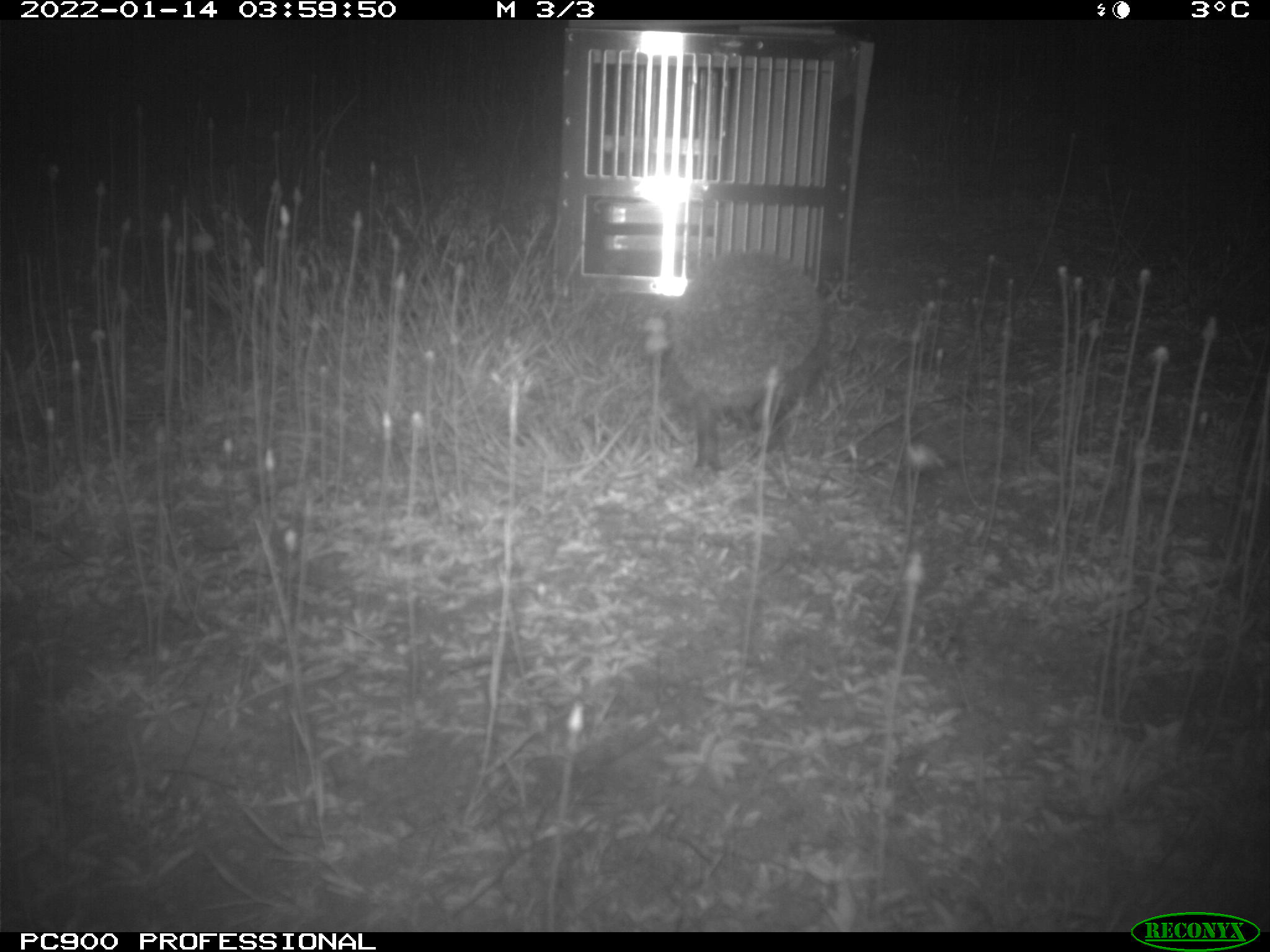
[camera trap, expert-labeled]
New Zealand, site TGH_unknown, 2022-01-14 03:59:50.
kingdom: Animalia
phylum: Chordata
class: Mammalia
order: Eulipotyphla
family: Erinaceidae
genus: Erinaceus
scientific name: Erinaceus europaeus europaeus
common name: european hedgehog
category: hedgehog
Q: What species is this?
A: Hedgehog (european hedgehog) (Erinaceus europaeus europaeus).